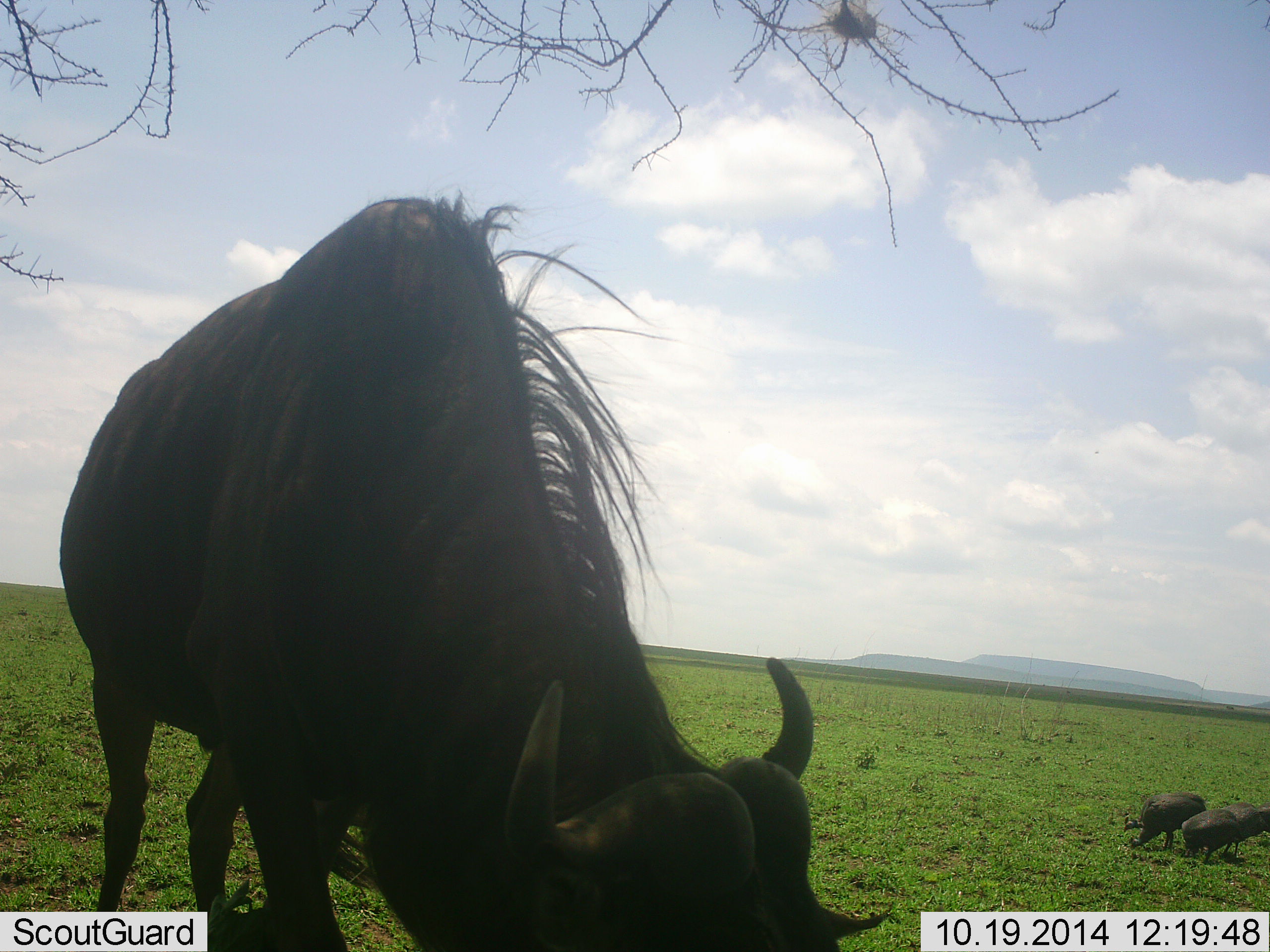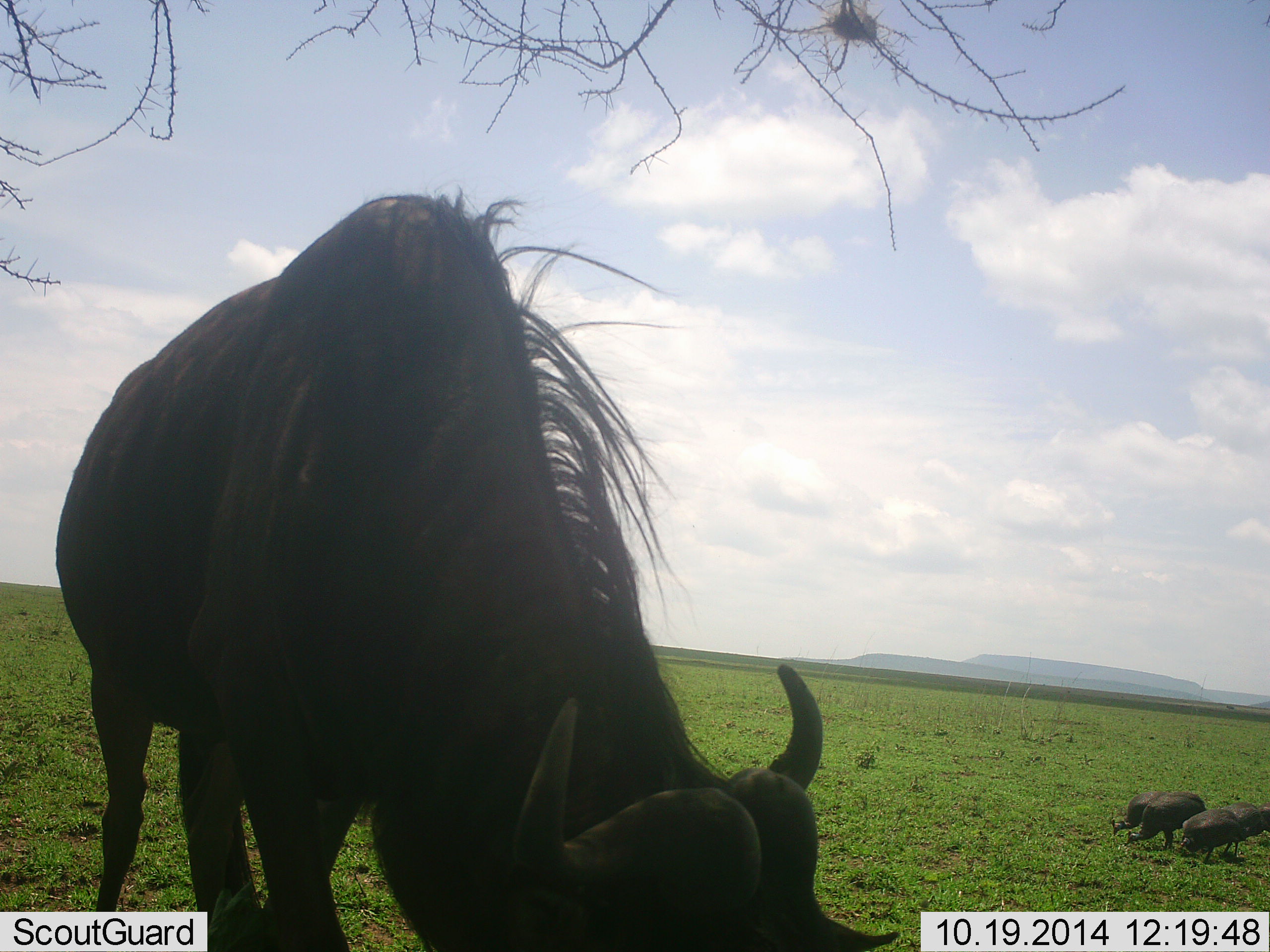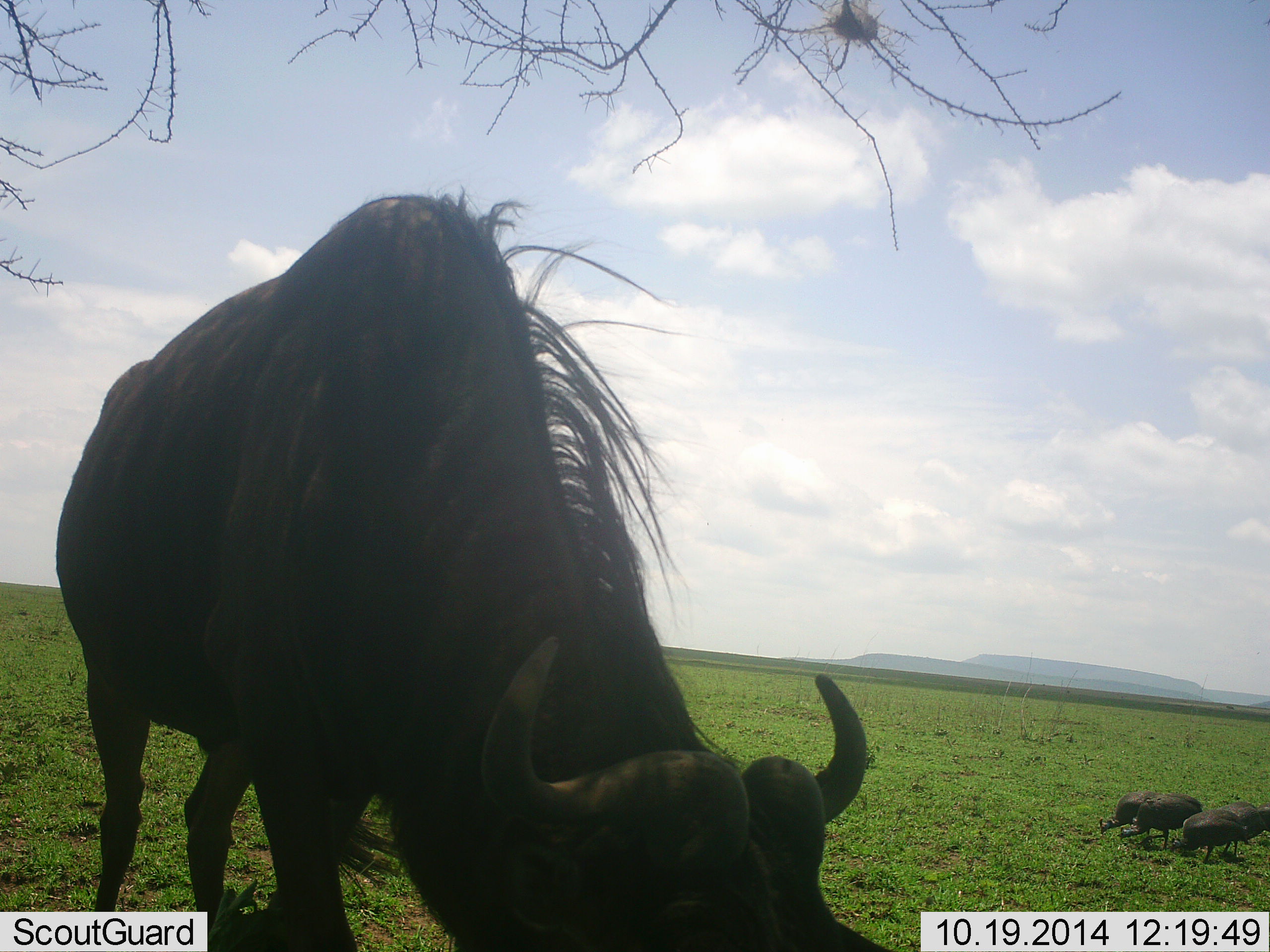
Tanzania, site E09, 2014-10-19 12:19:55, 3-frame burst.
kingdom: Animalia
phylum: Chordata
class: Aves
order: Galliformes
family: Numididae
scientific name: Numididae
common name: guinea fowl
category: guineafowl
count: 4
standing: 10%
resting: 0%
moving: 30%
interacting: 0%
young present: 0%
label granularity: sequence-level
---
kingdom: Animalia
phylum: Chordata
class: Mammalia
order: Artiodactyla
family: Bovidae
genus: Connochaetes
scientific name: Connochaetes taurinus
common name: blue wildebeest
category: wildebeest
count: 1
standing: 29%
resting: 0%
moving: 7%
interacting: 0%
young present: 0%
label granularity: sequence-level